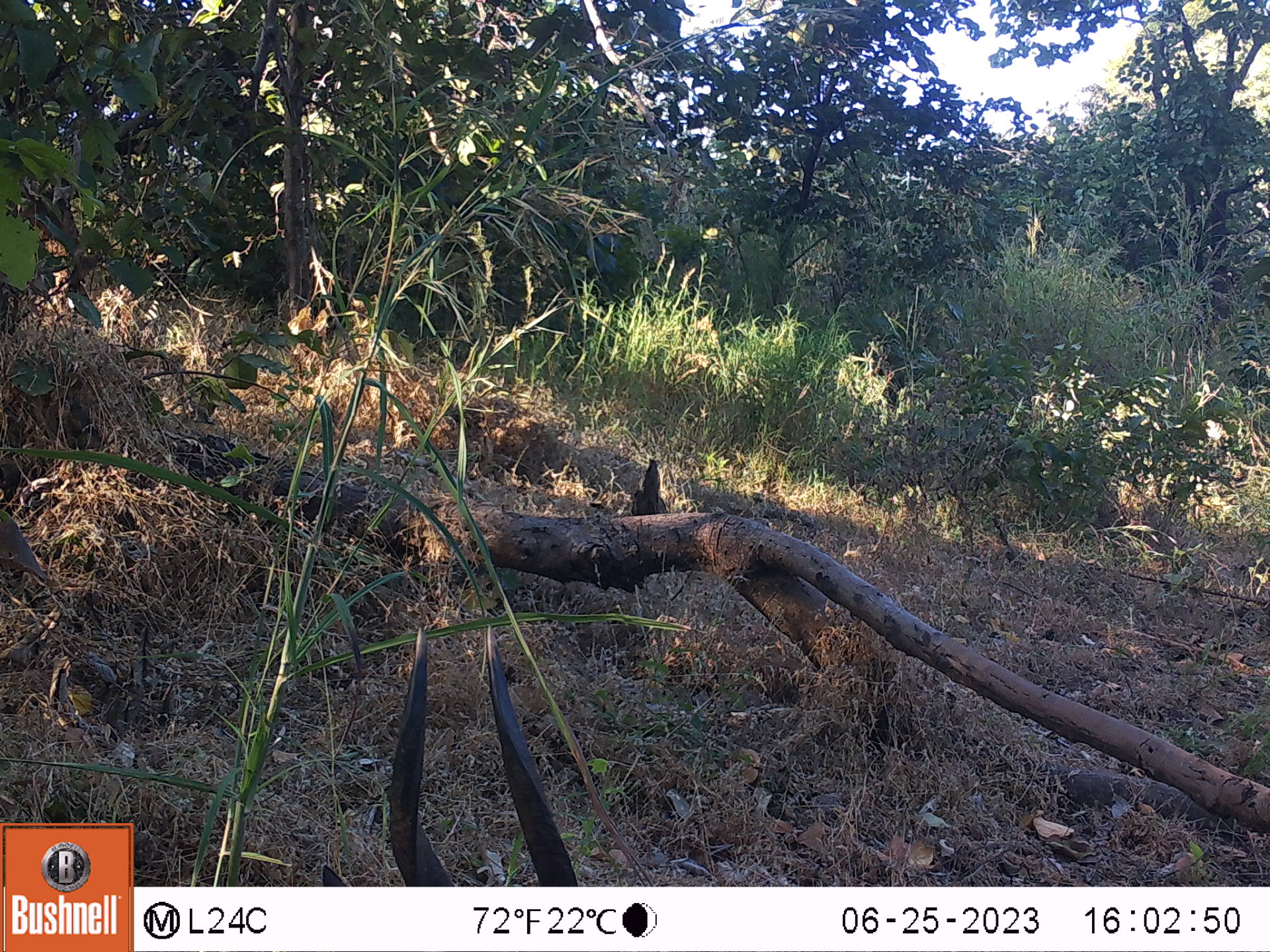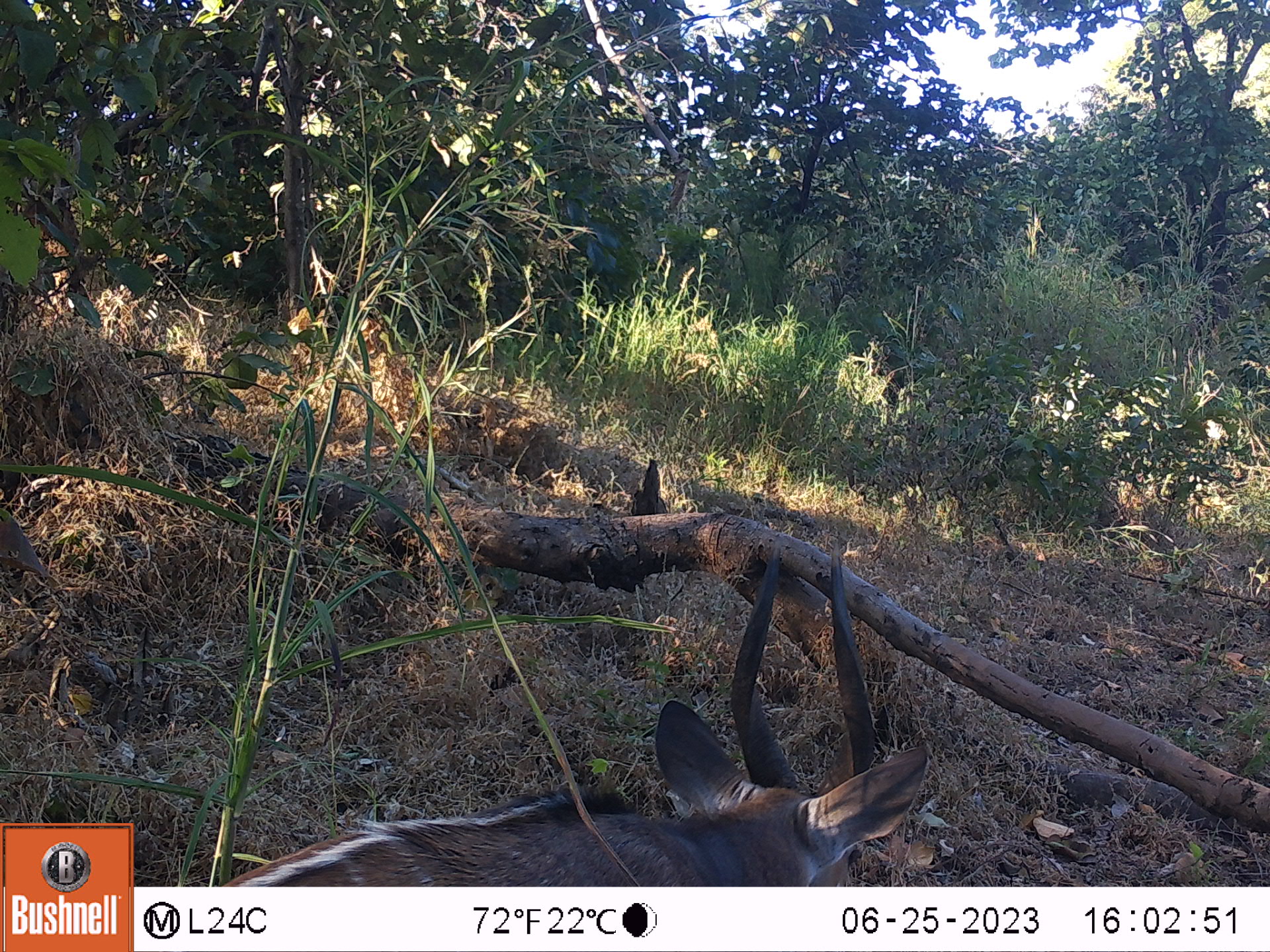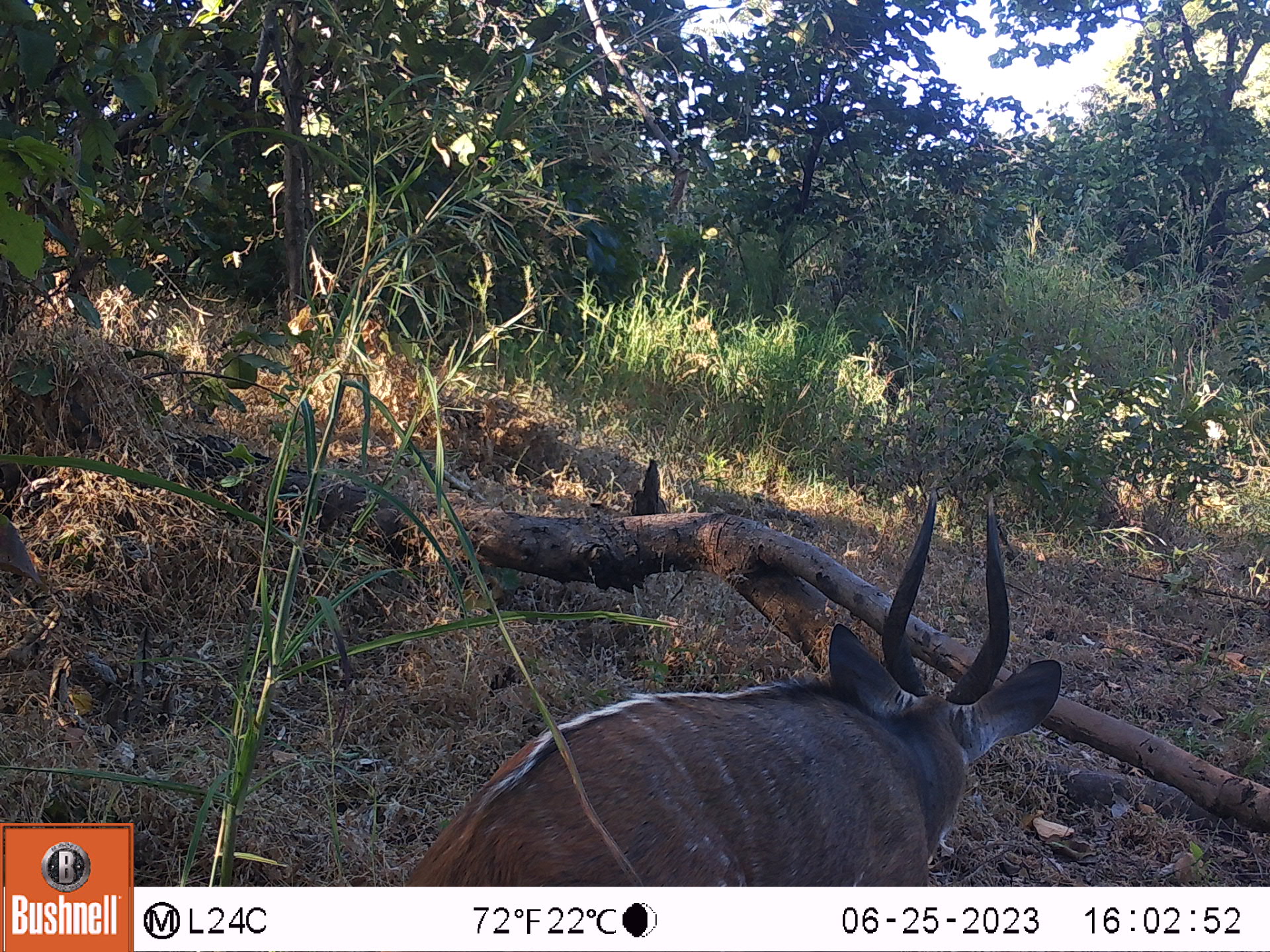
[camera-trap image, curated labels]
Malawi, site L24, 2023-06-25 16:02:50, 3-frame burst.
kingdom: Animalia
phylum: Chordata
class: Mammalia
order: Artiodactyla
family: Bovidae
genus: Tragelaphus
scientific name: Tragelaphus sylvaticus sylvaticus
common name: cape bushbuck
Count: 1.